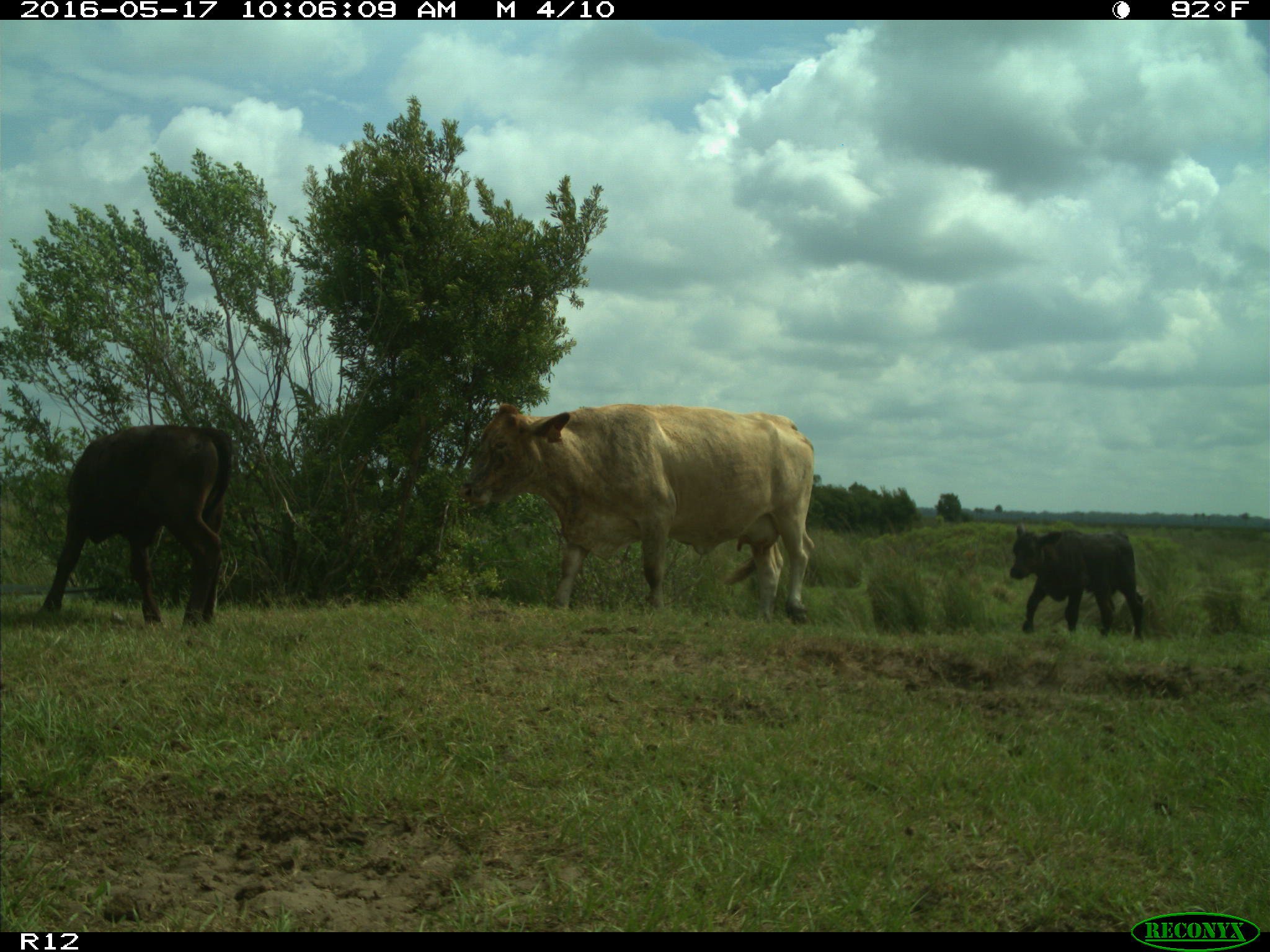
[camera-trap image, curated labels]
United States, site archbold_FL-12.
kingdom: Animalia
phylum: Chordata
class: Mammalia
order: Artiodactyla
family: Bovidae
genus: Bos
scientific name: Bos taurus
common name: domestic cow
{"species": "Bos taurus (domestic cow)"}